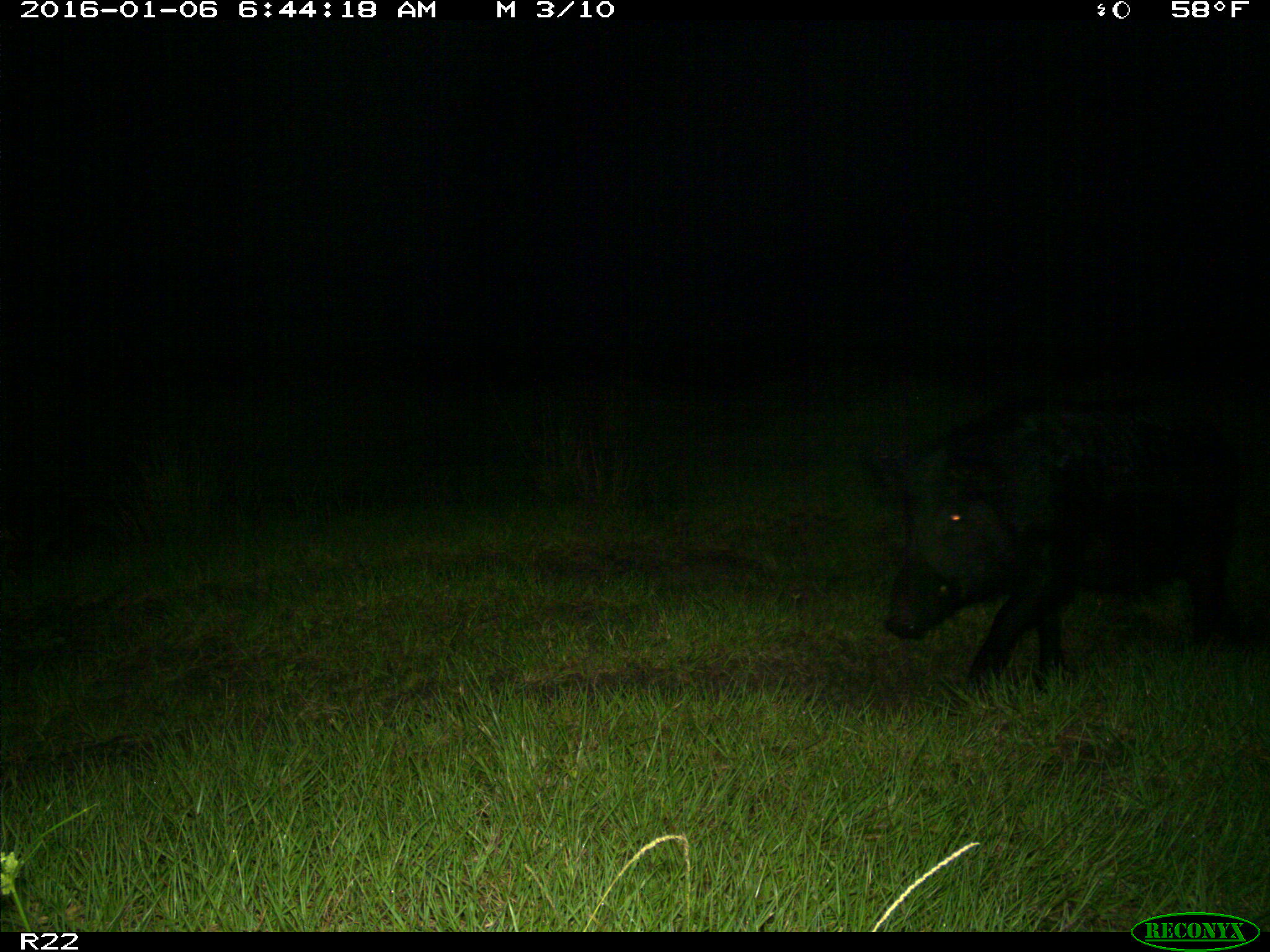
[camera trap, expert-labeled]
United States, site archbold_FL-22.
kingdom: Animalia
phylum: Chordata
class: Mammalia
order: Artiodactyla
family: Suidae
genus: Sus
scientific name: Sus scrofa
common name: wild boar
Sus scrofa (wild boar).